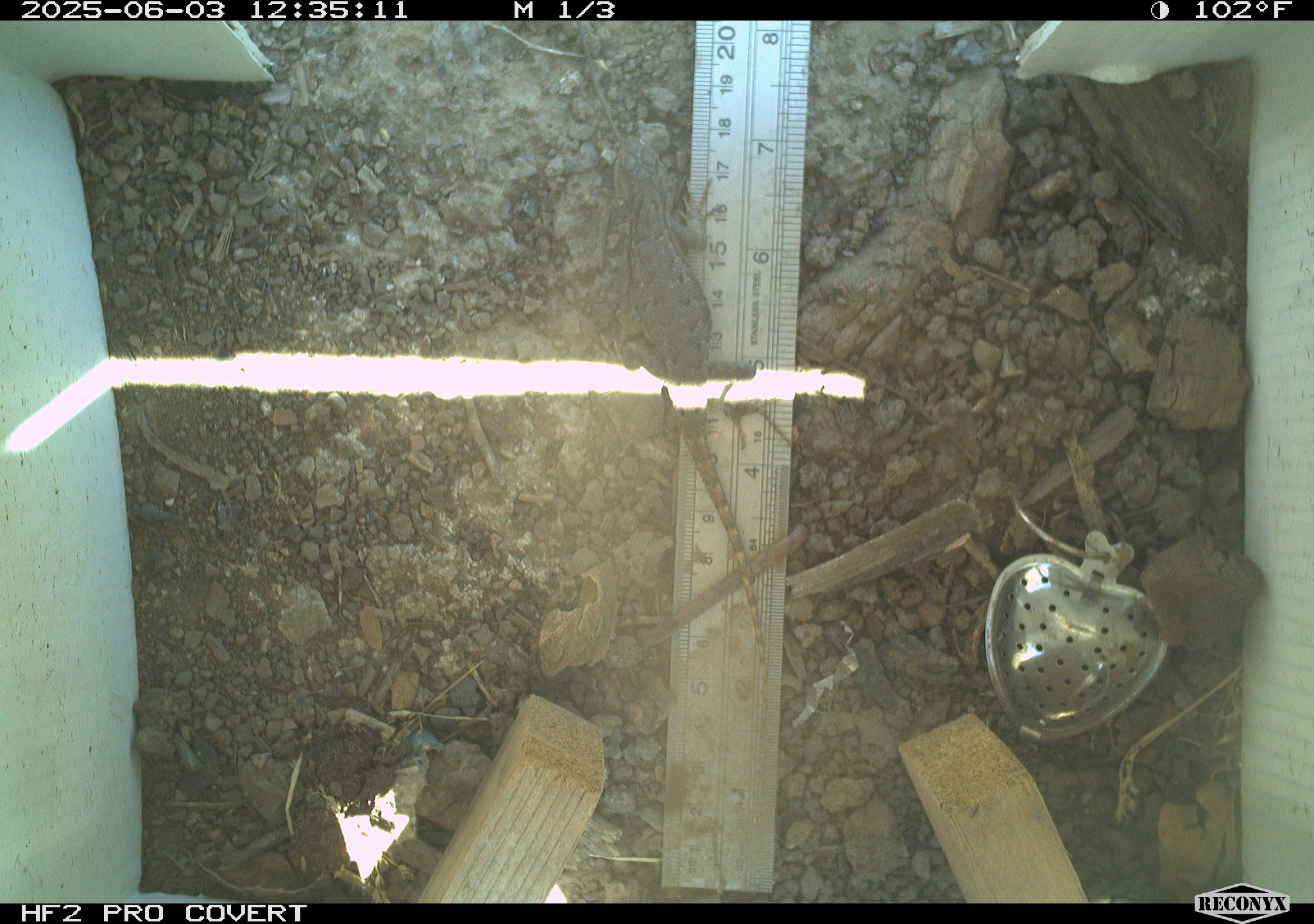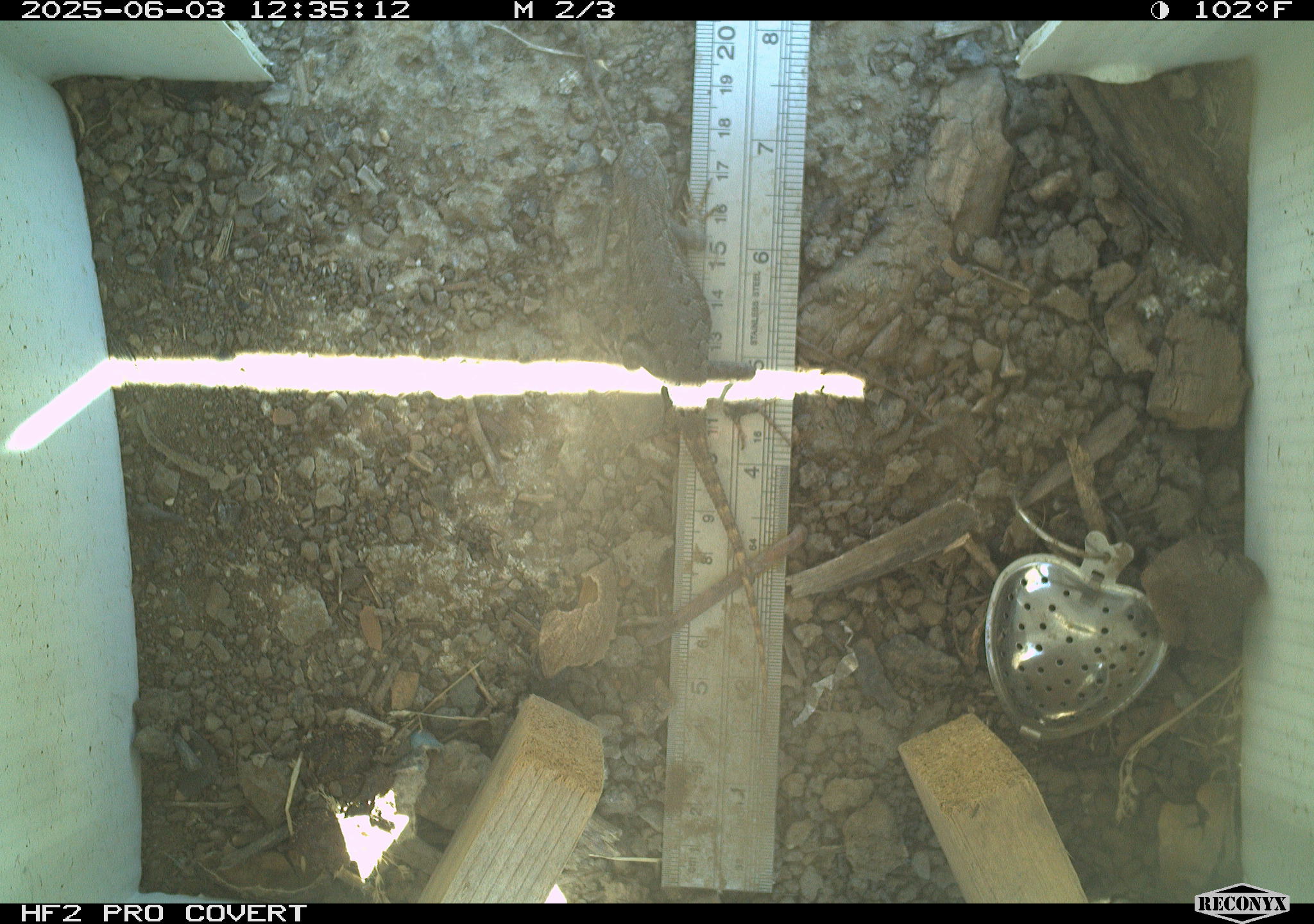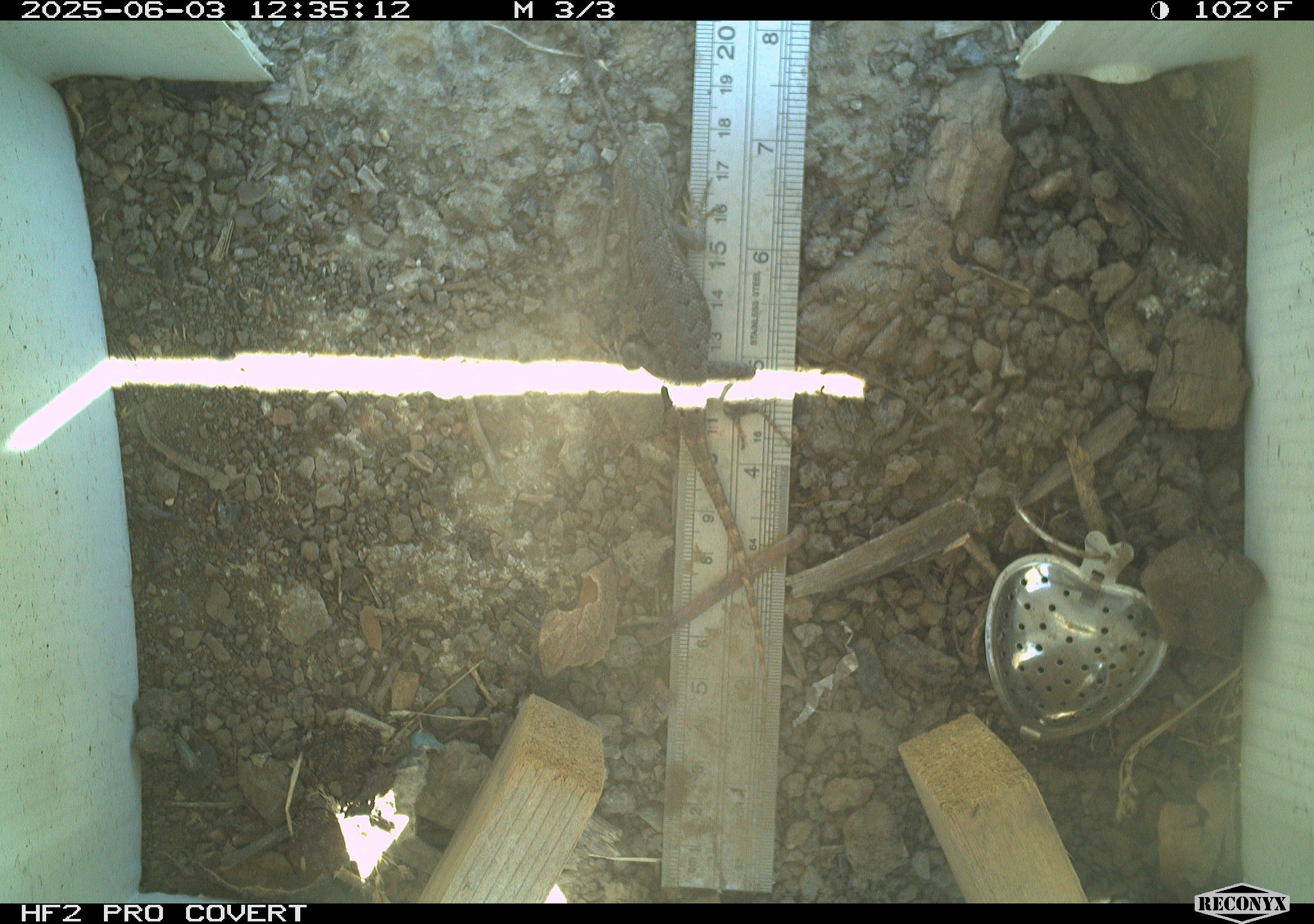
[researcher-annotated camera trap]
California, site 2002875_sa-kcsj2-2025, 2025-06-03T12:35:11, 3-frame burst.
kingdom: Animalia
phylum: Chordata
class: Reptilia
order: Squamata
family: Phrynosomatidae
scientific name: Phrynosomatidae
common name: north american spiny lizards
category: sceloporus/uta species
Sceloporus/uta species (north american spiny lizards) (Phrynosomatidae).